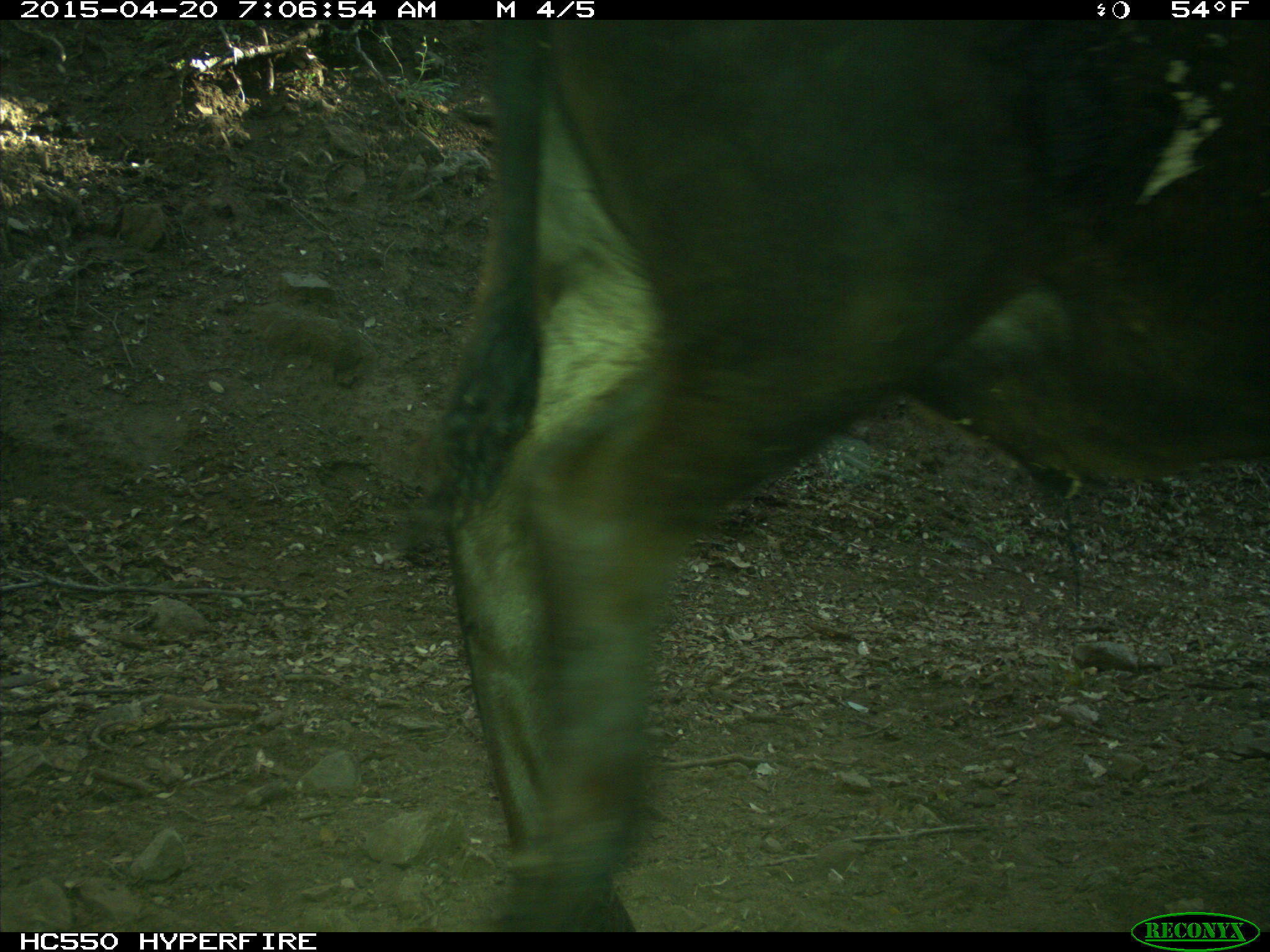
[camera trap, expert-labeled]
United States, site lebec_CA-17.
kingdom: Animalia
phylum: Chordata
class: Mammalia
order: Artiodactyla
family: Bovidae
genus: Bos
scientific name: Bos taurus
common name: domestic cow